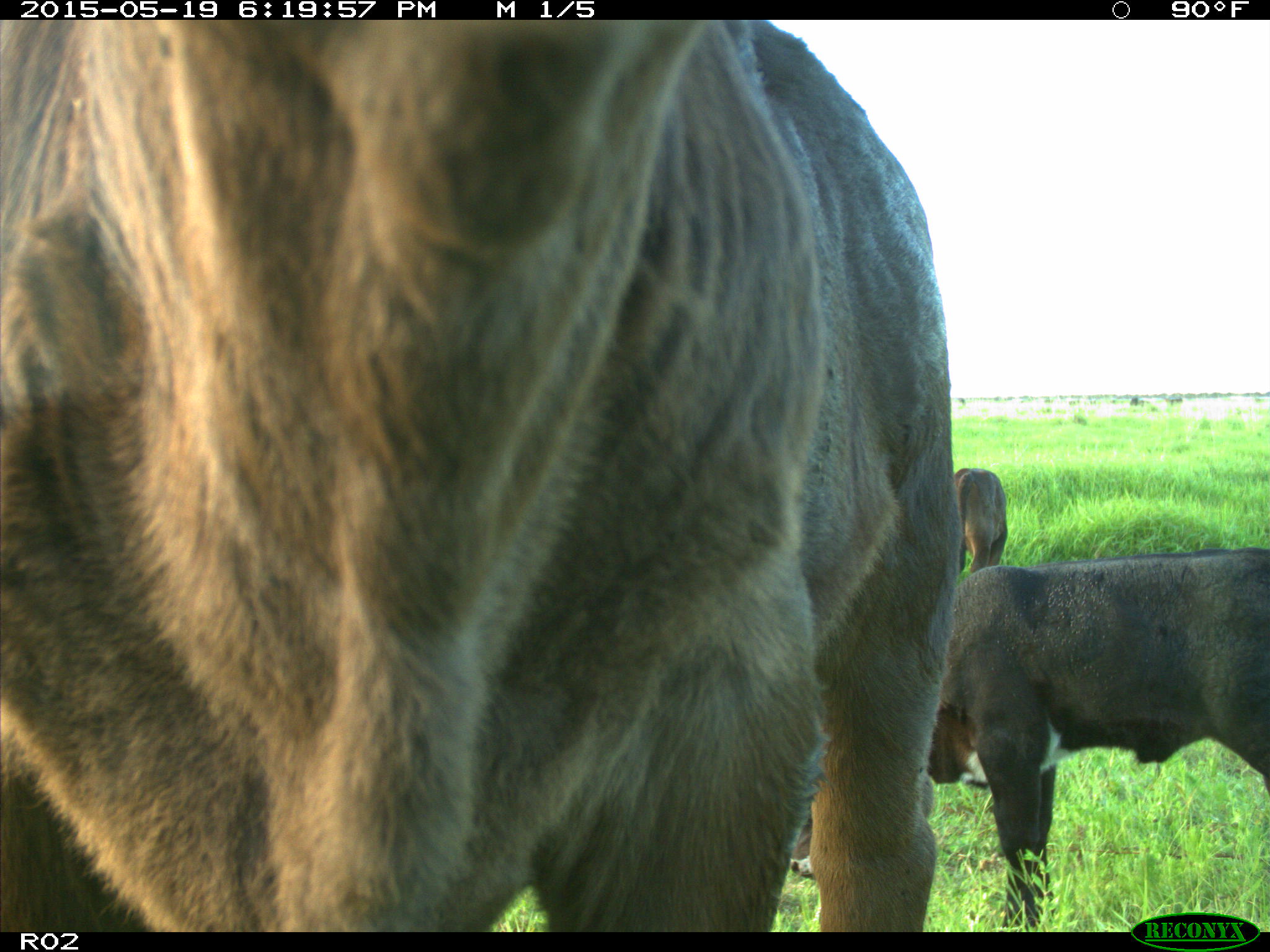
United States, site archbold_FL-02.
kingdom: Animalia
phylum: Chordata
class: Mammalia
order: Artiodactyla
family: Bovidae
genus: Bos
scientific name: Bos taurus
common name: domestic cow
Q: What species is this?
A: Bos taurus (domestic cow).